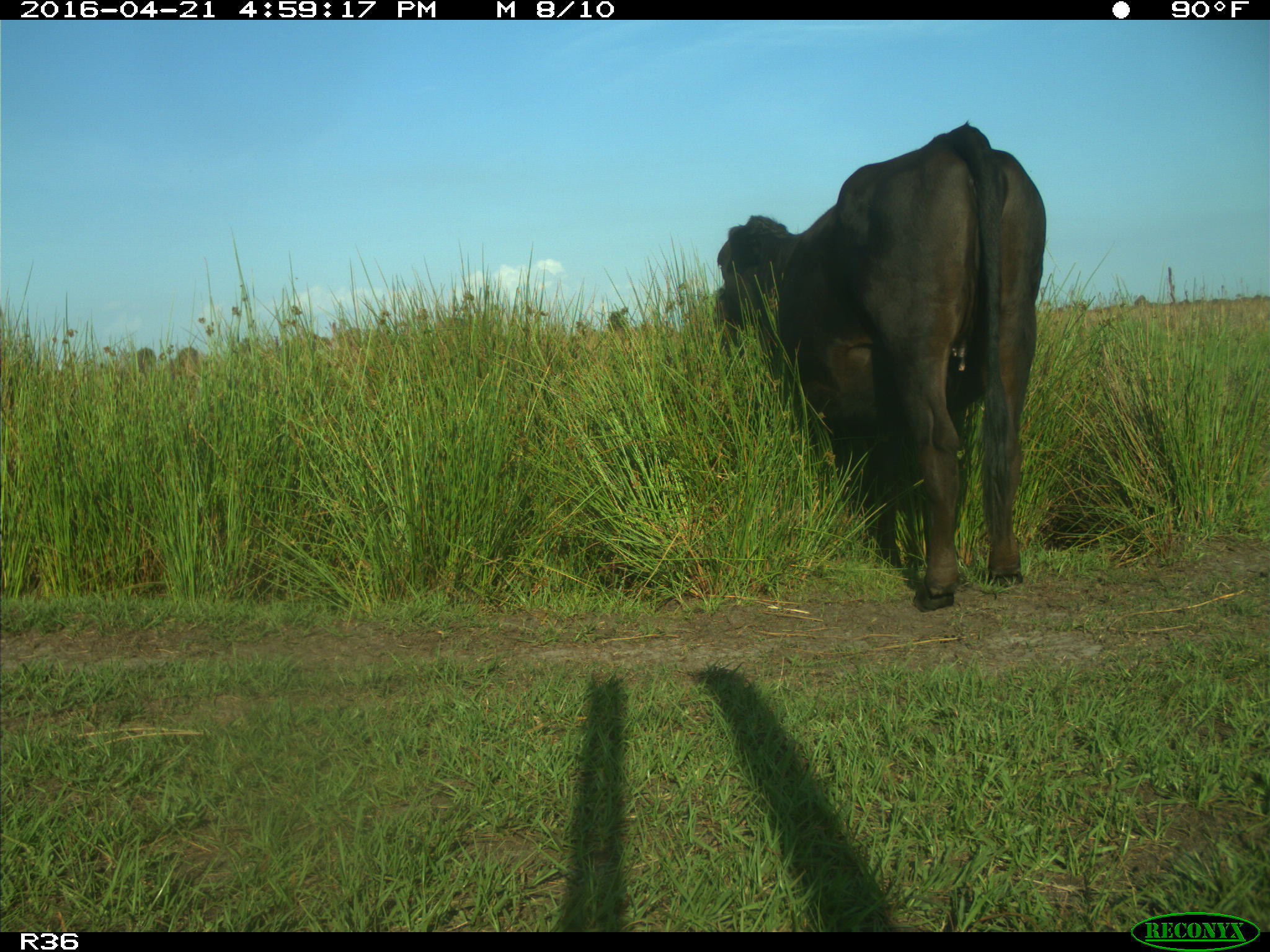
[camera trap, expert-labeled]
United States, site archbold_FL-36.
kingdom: Animalia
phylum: Chordata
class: Mammalia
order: Artiodactyla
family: Bovidae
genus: Bos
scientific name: Bos taurus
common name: domestic cow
Bos taurus (domestic cow).